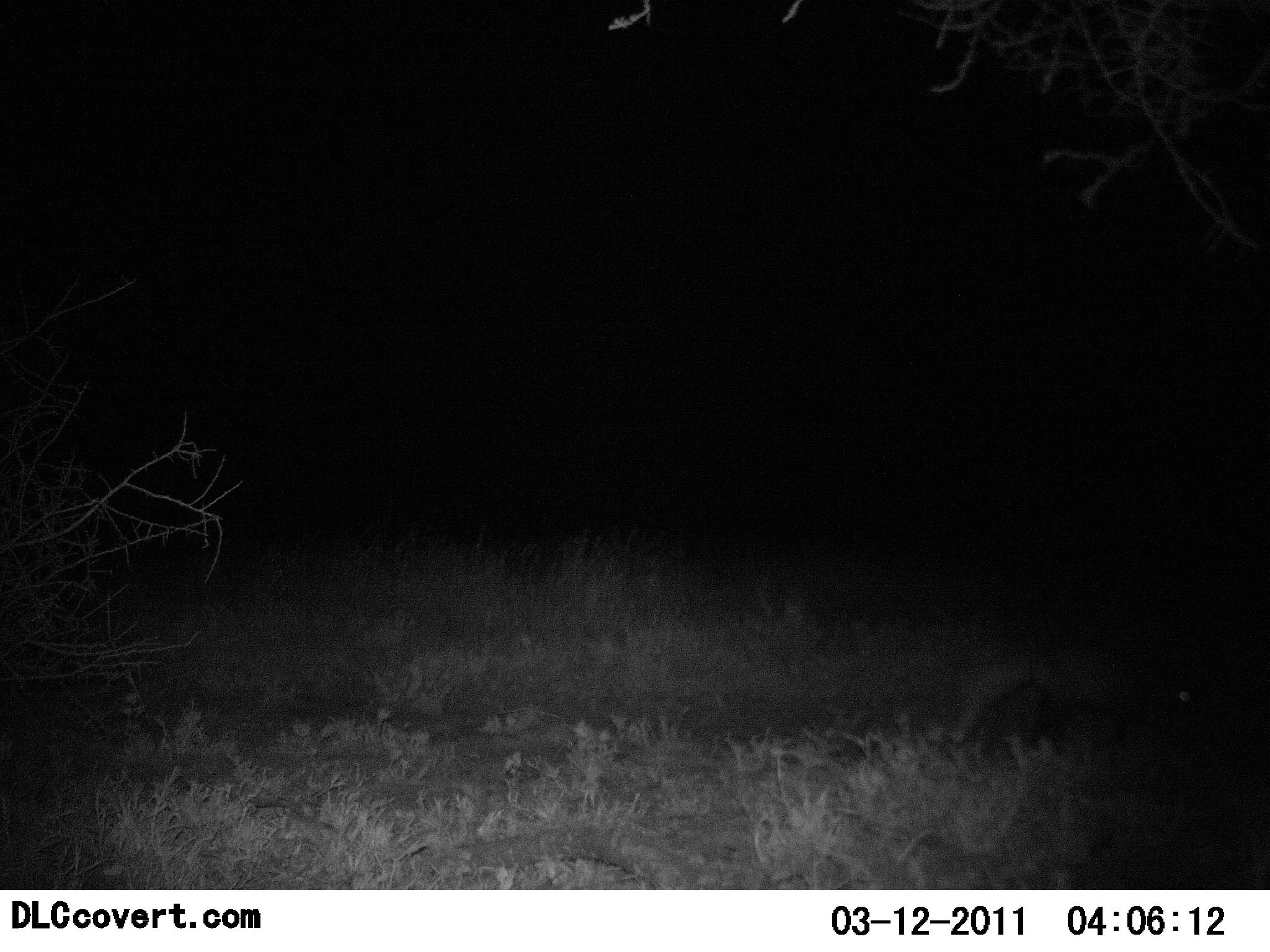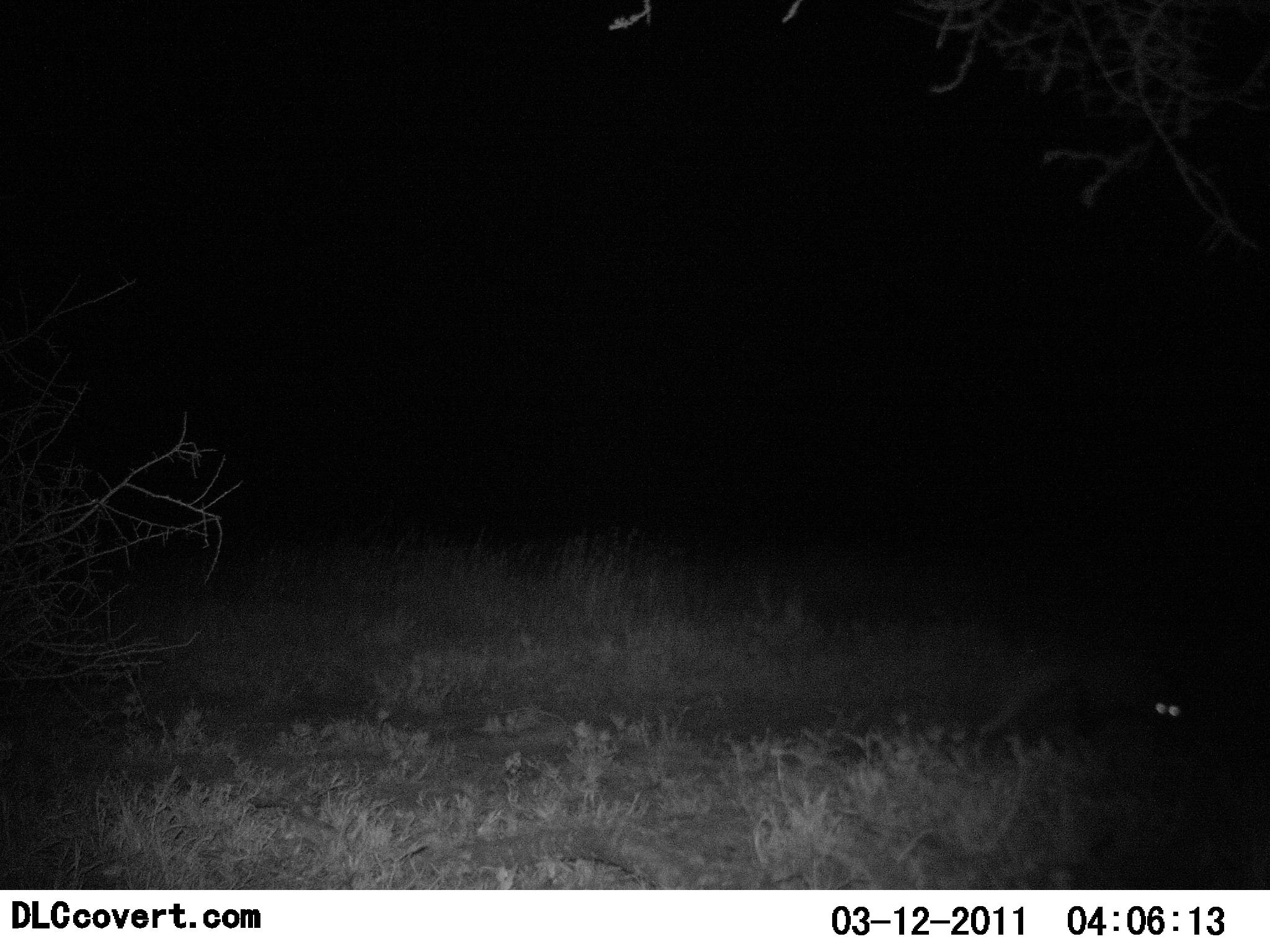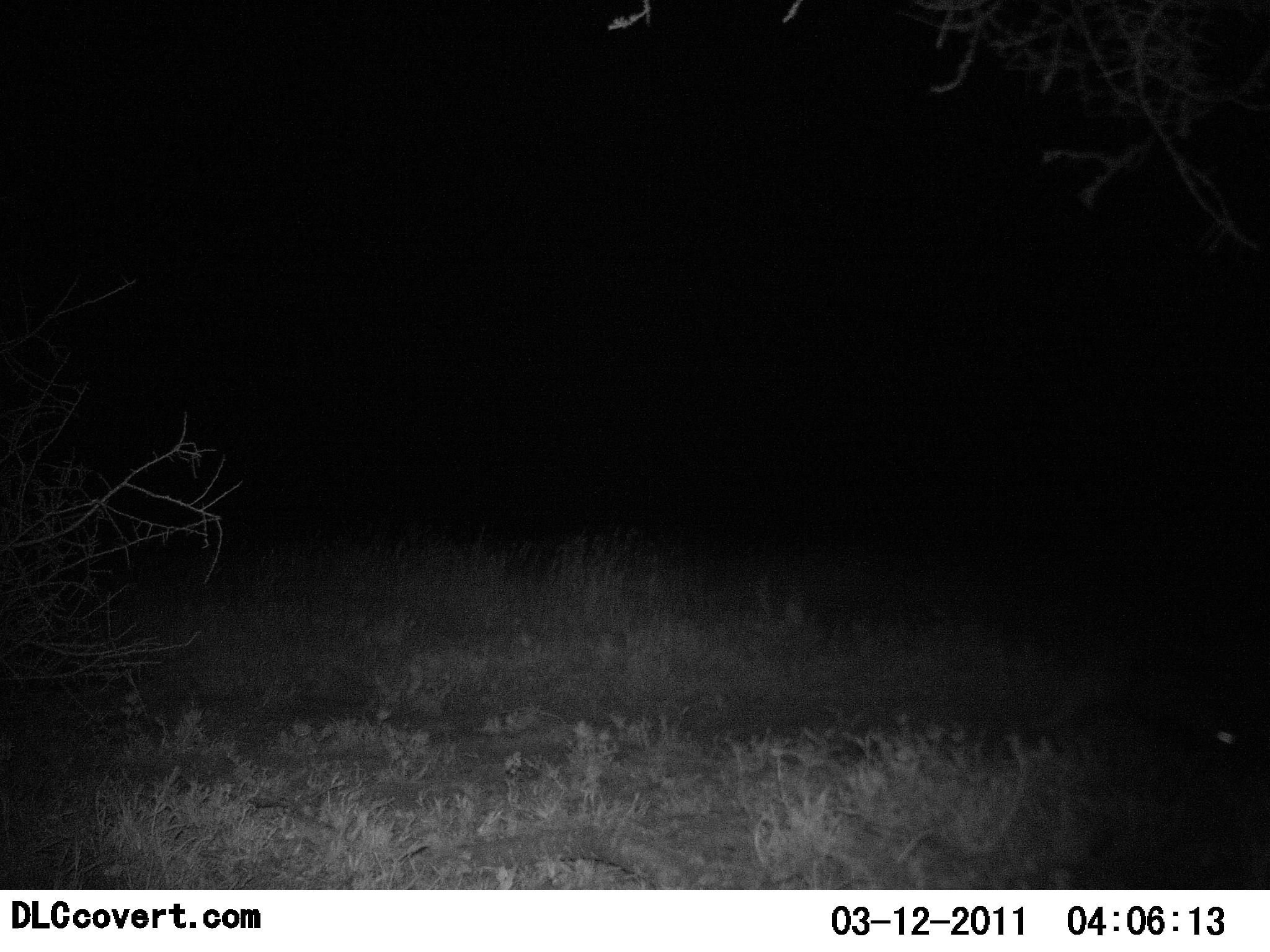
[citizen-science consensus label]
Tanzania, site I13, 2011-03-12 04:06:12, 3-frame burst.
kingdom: Animalia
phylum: Chordata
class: Mammalia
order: Carnivora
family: Hyaenidae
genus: Crocuta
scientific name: Crocuta crocuta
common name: spotted hyena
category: hyenaspotted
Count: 1.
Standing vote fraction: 0%.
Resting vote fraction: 0%.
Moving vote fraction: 100%.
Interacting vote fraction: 0%.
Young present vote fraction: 0%.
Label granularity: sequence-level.